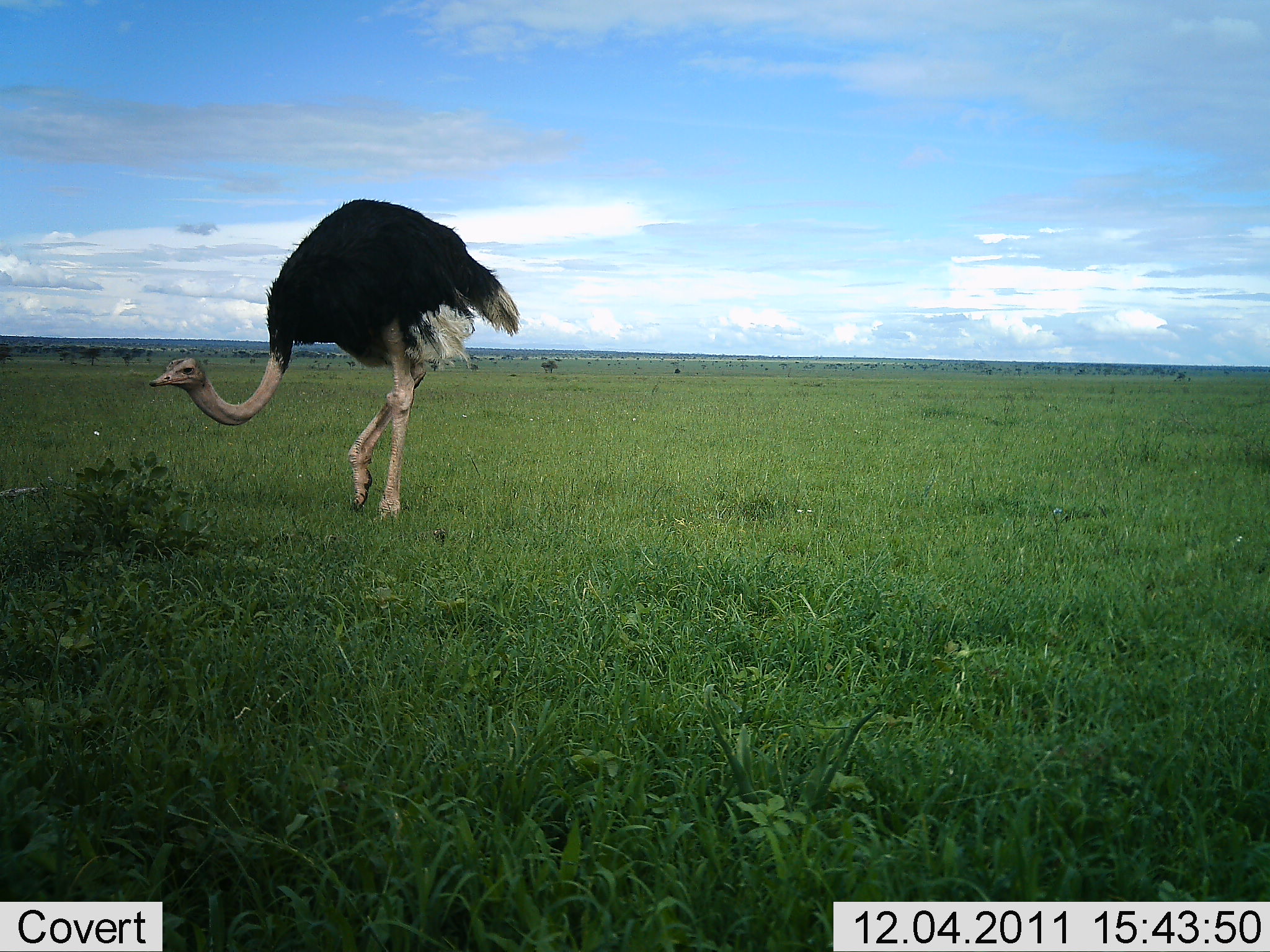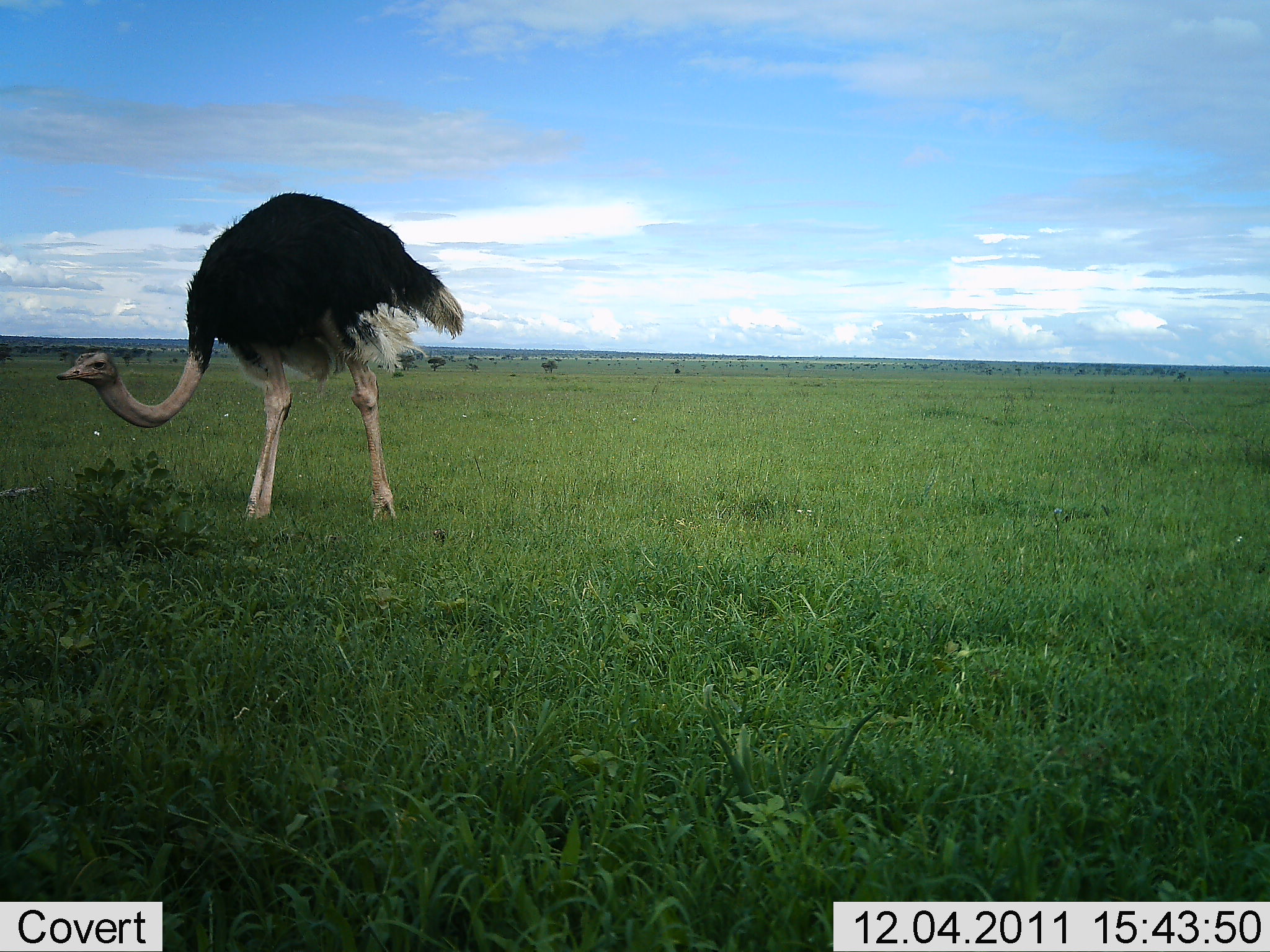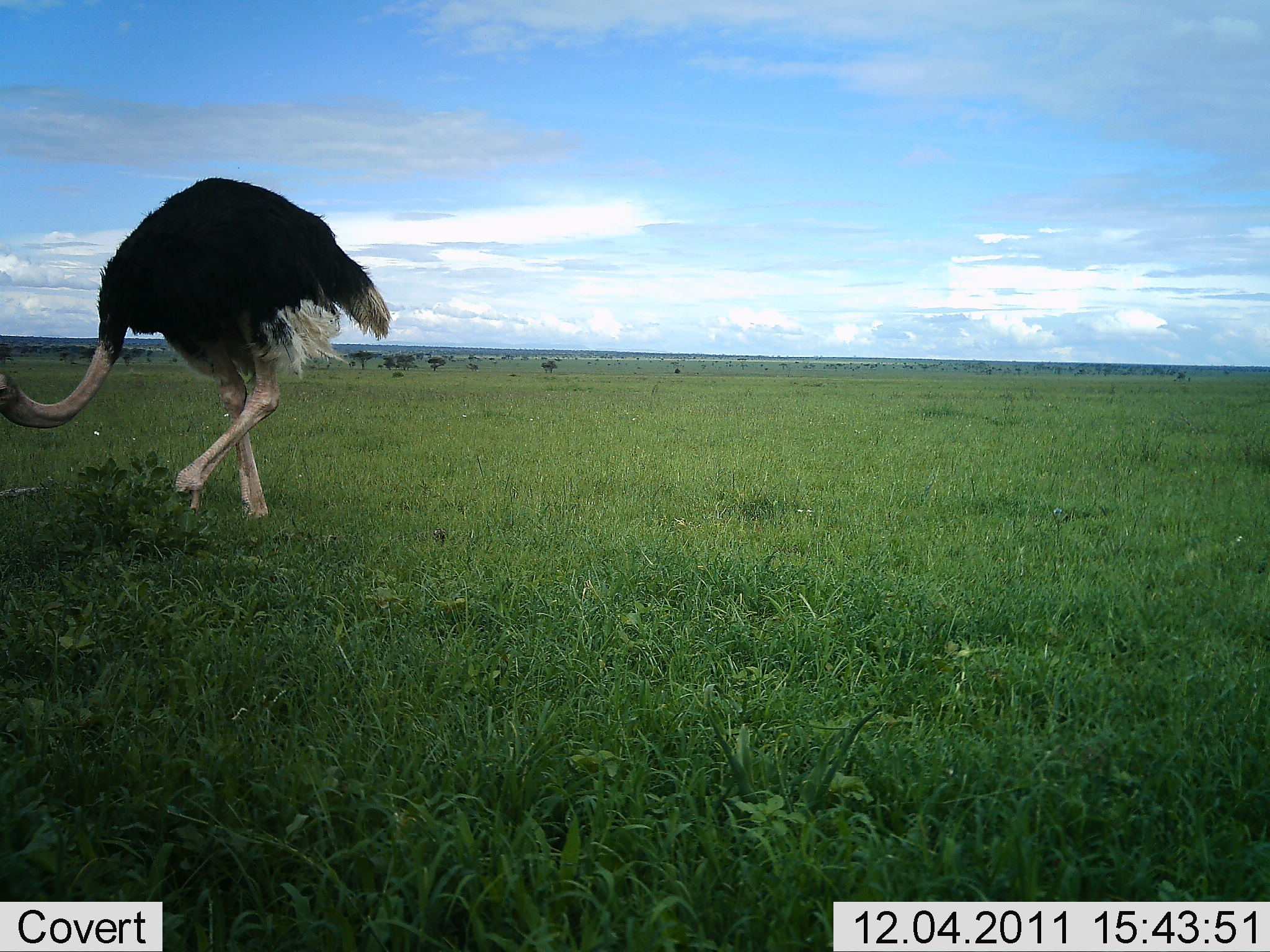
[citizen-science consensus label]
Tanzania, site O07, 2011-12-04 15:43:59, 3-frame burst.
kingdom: Animalia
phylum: Chordata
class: Aves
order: Struthioniformes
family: Struthionidae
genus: Struthio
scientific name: Struthio camelus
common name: ostrich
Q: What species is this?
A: Ostrich (Struthio camelus).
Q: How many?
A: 1.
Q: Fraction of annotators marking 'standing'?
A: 9%.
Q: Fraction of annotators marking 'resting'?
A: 0%.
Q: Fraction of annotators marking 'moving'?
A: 91%.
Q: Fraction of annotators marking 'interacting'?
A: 0%.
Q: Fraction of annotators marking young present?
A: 0%.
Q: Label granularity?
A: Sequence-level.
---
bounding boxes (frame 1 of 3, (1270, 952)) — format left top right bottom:
animal: 146 193 528 533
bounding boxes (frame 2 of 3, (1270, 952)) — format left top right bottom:
animal: 52 186 473 570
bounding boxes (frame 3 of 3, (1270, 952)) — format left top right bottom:
animal: 2 172 398 550